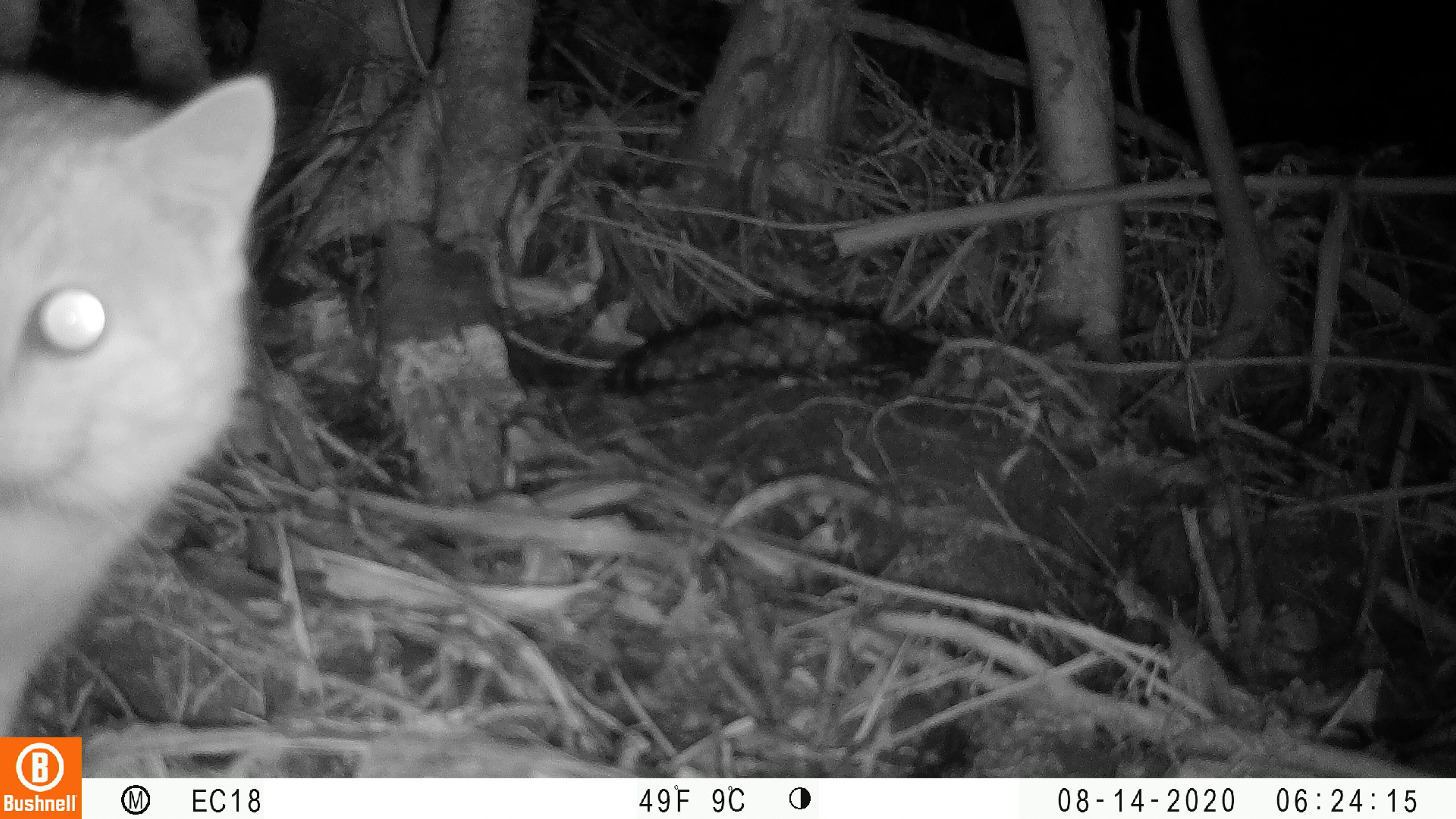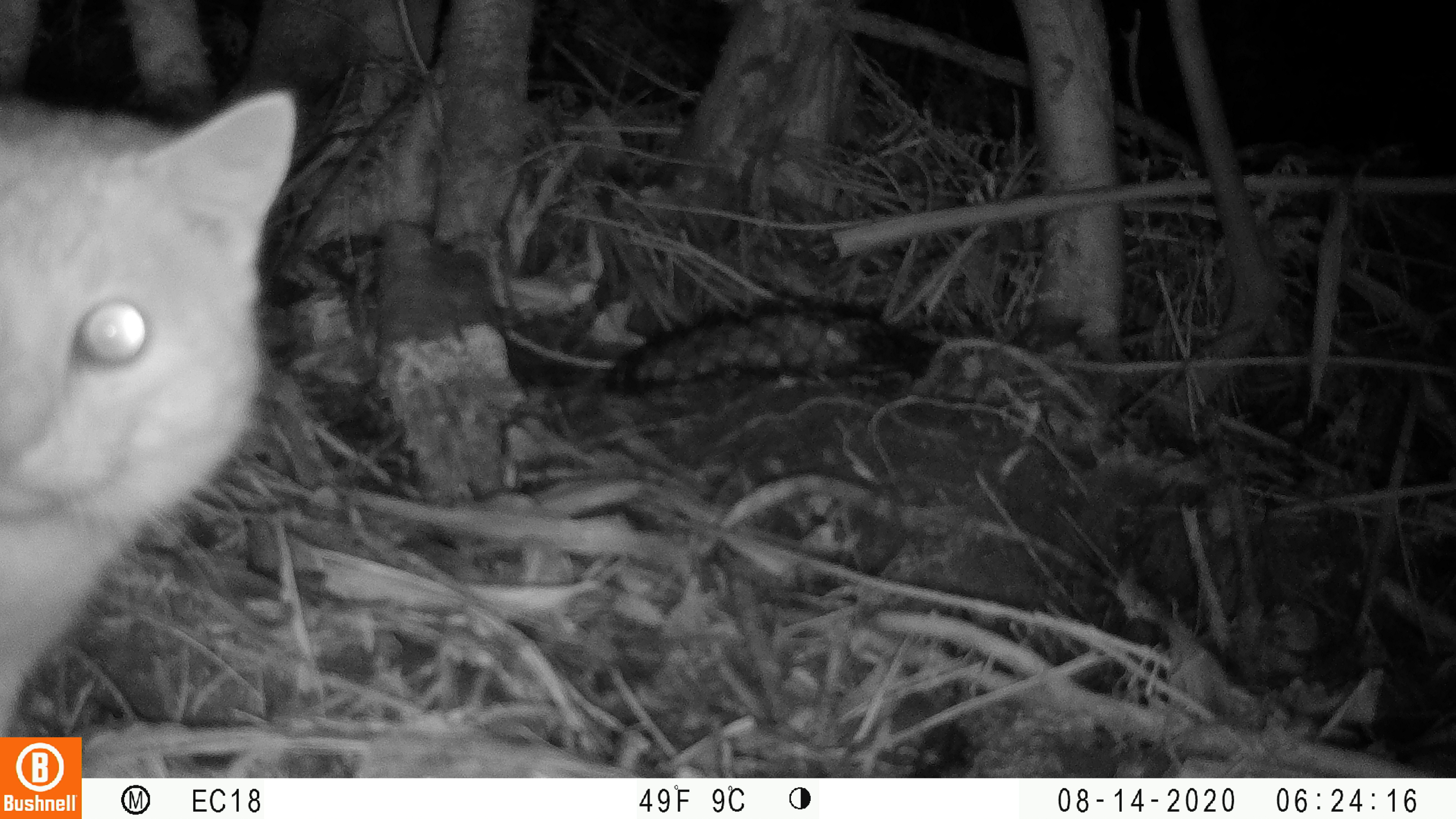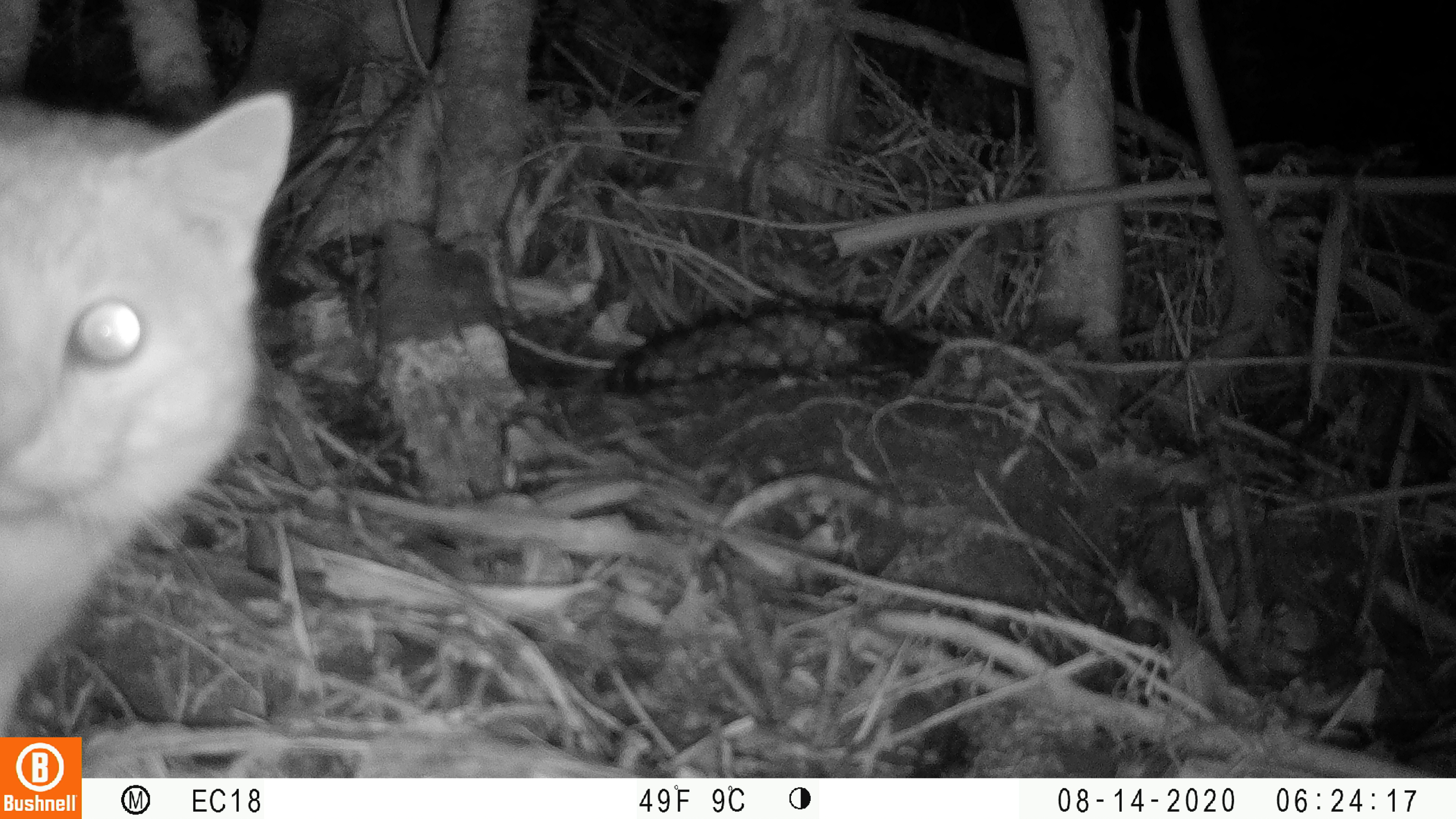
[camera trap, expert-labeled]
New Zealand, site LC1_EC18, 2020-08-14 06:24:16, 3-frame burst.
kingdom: Animalia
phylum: Chordata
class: Mammalia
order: Carnivora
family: Felidae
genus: Felis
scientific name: Felis catus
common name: domestic cat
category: cat